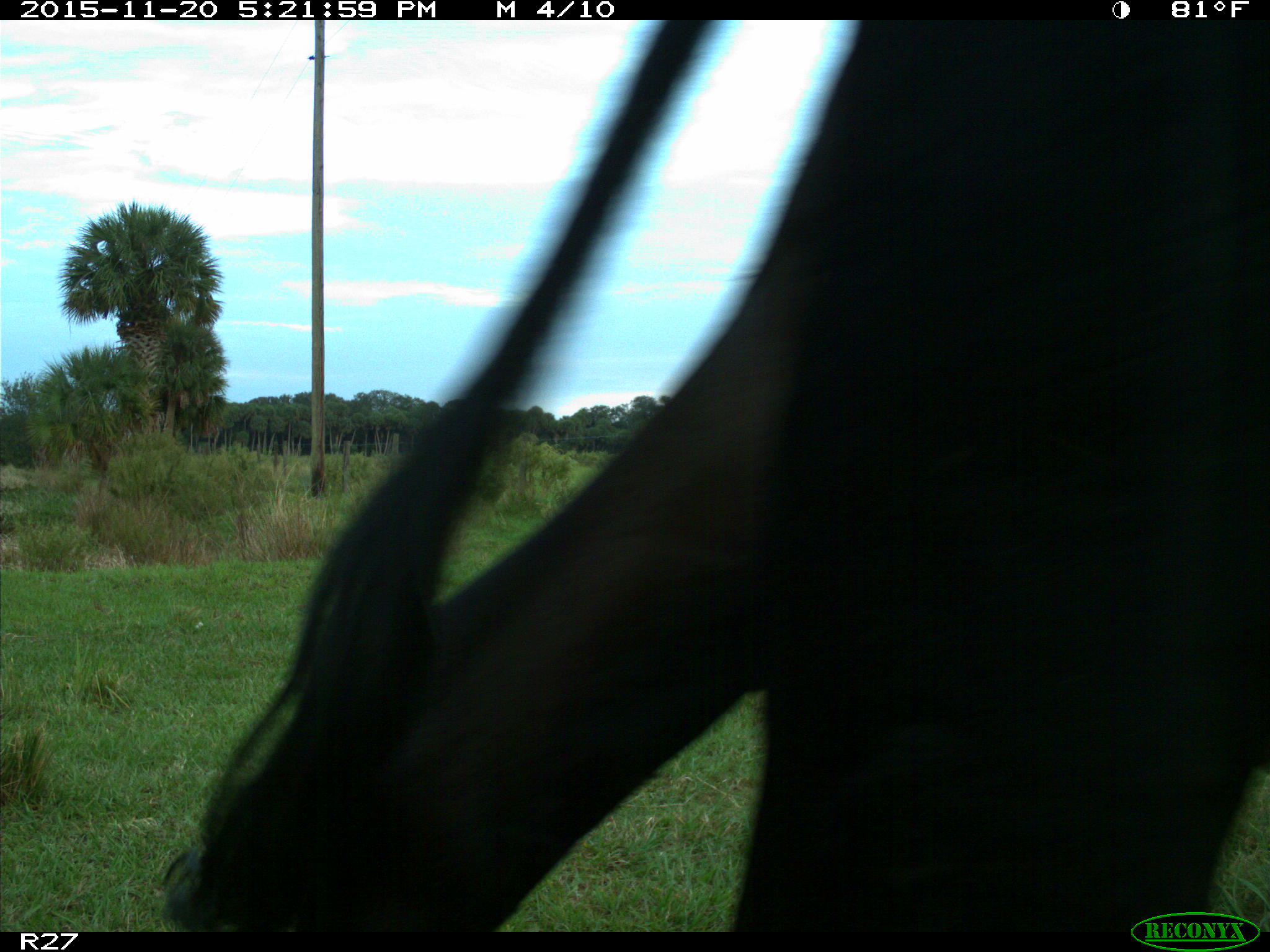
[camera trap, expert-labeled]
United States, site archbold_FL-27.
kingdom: Animalia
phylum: Chordata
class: Mammalia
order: Artiodactyla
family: Bovidae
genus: Bos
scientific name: Bos taurus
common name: domestic cow